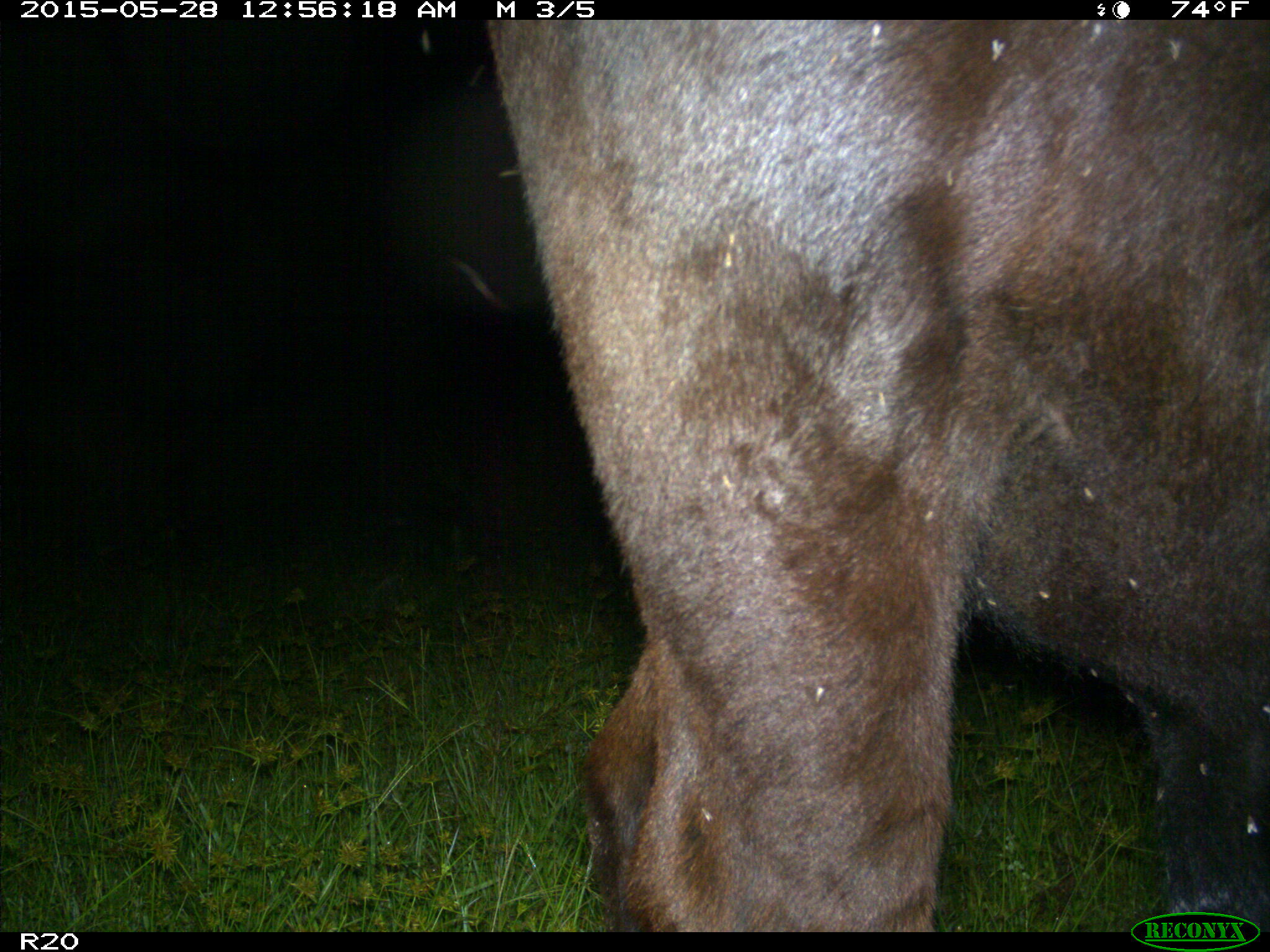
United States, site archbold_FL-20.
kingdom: Animalia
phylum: Chordata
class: Mammalia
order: Artiodactyla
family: Bovidae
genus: Bos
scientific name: Bos taurus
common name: domestic cow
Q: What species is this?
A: Bos taurus (domestic cow).